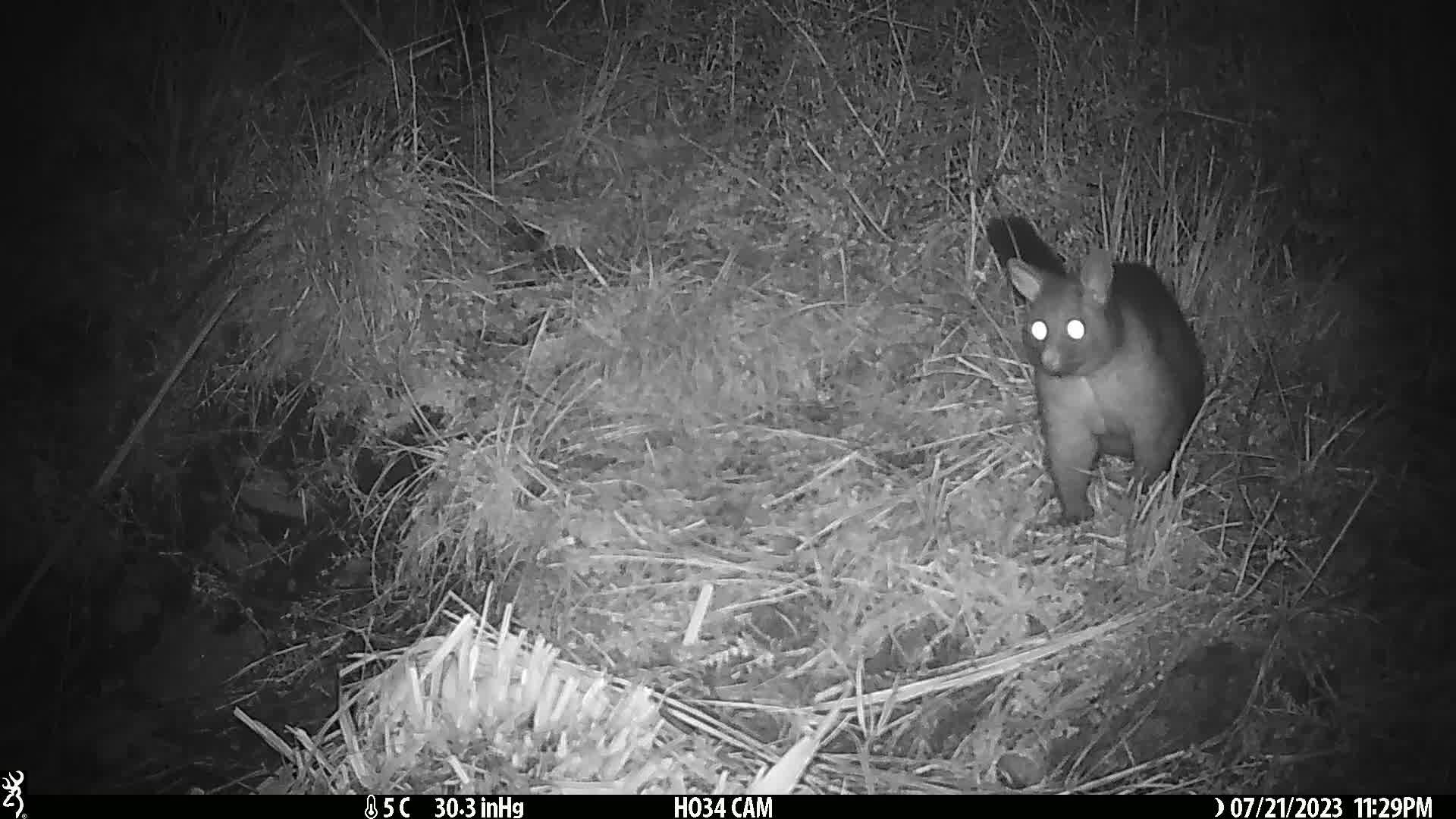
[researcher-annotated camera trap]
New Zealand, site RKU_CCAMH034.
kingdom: Animalia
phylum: Chordata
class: Mammalia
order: Diprotodontia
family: Phalangeridae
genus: Trichosurus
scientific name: Trichosurus vulpecula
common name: common brushtail possum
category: possum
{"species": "possum (common brushtail possum) (Trichosurus vulpecula)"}